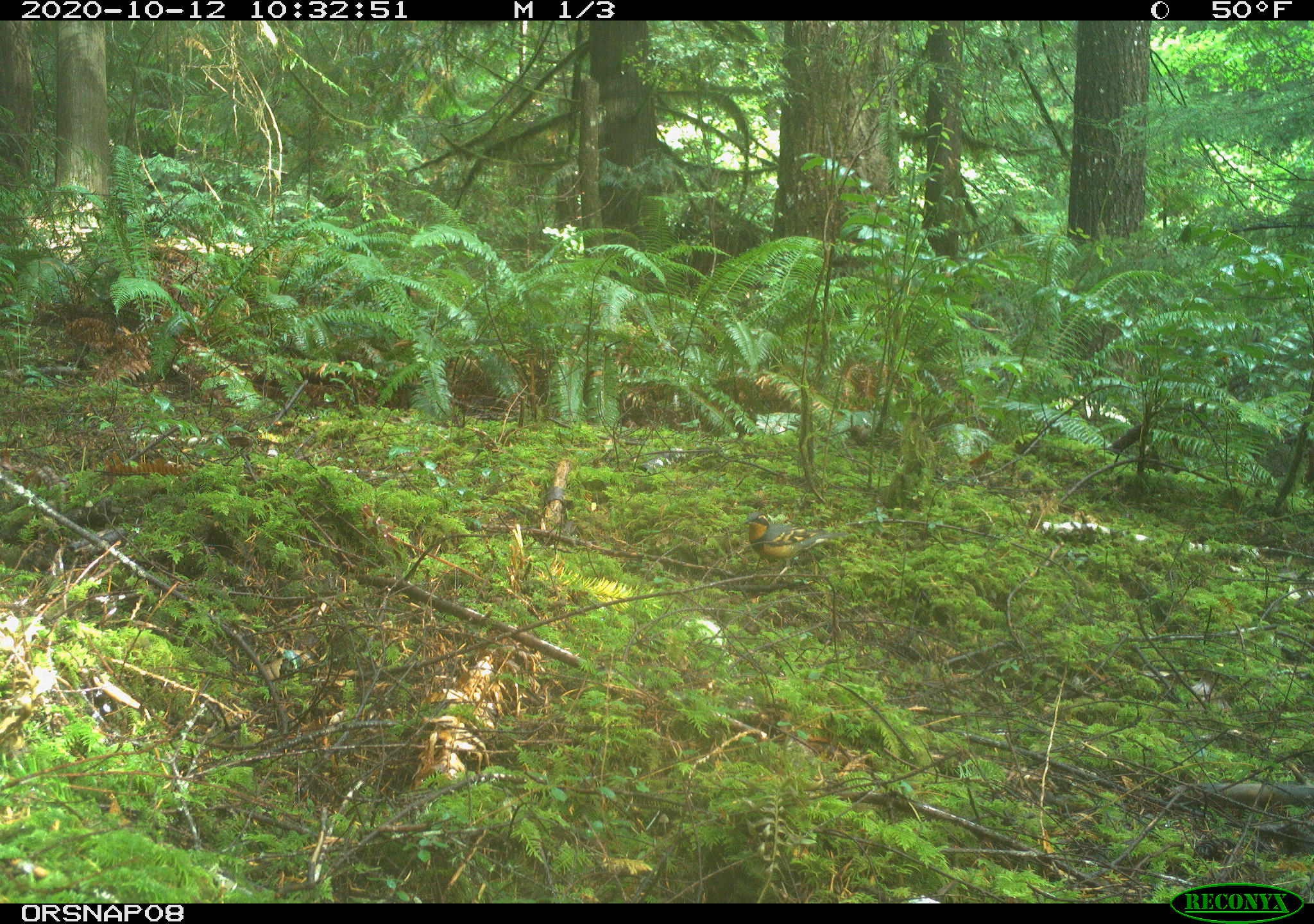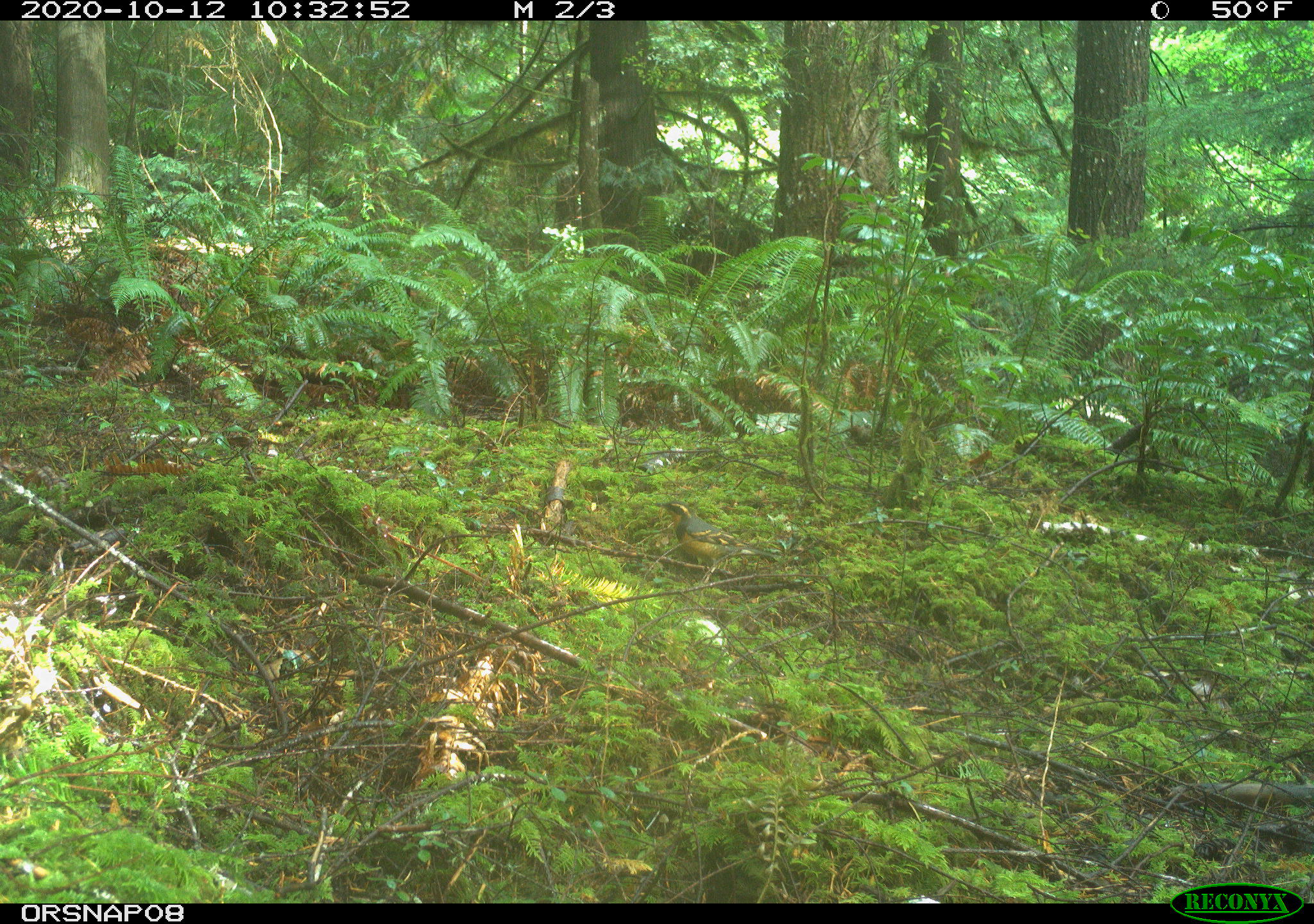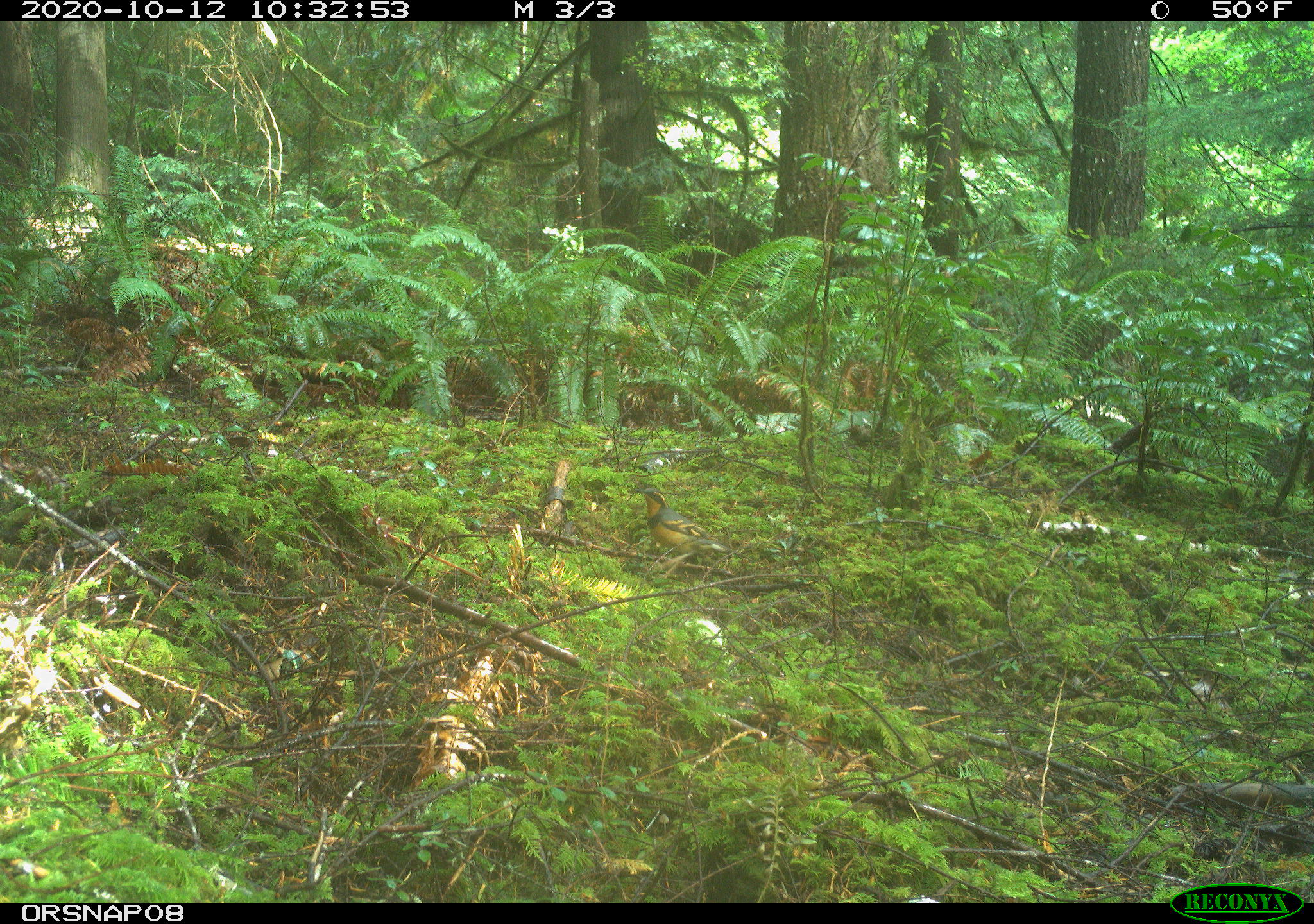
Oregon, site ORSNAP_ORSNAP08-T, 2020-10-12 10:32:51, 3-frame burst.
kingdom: Animalia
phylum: Chordata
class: Aves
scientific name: Aves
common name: bird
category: other bird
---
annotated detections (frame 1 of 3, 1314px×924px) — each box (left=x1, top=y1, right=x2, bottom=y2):
other bird: (left=744, top=491, right=846, bottom=595)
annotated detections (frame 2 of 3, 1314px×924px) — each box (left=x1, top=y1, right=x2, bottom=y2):
other bird: (left=641, top=491, right=788, bottom=595)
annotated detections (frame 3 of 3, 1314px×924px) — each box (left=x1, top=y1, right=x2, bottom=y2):
other bird: (left=629, top=480, right=747, bottom=580)